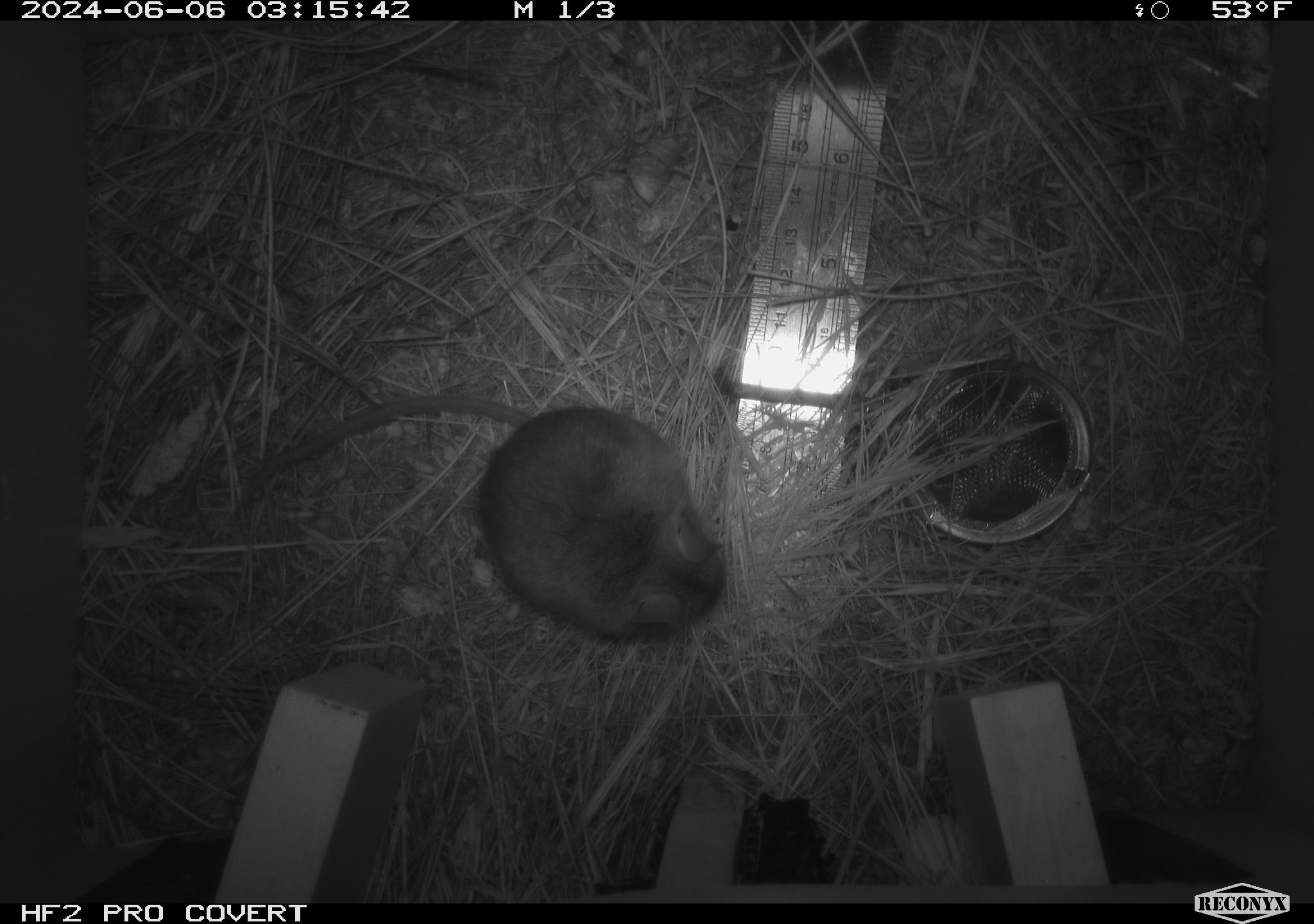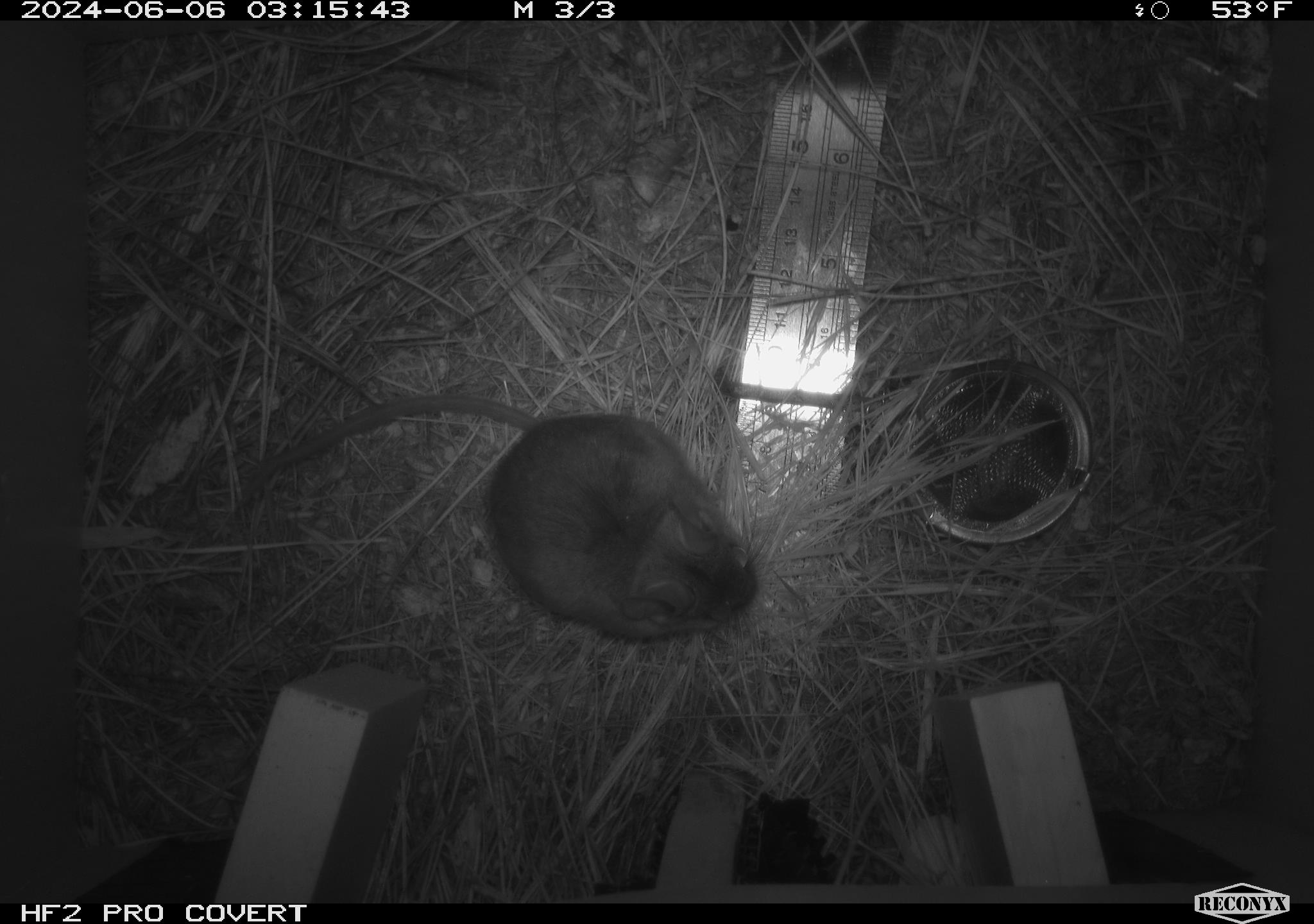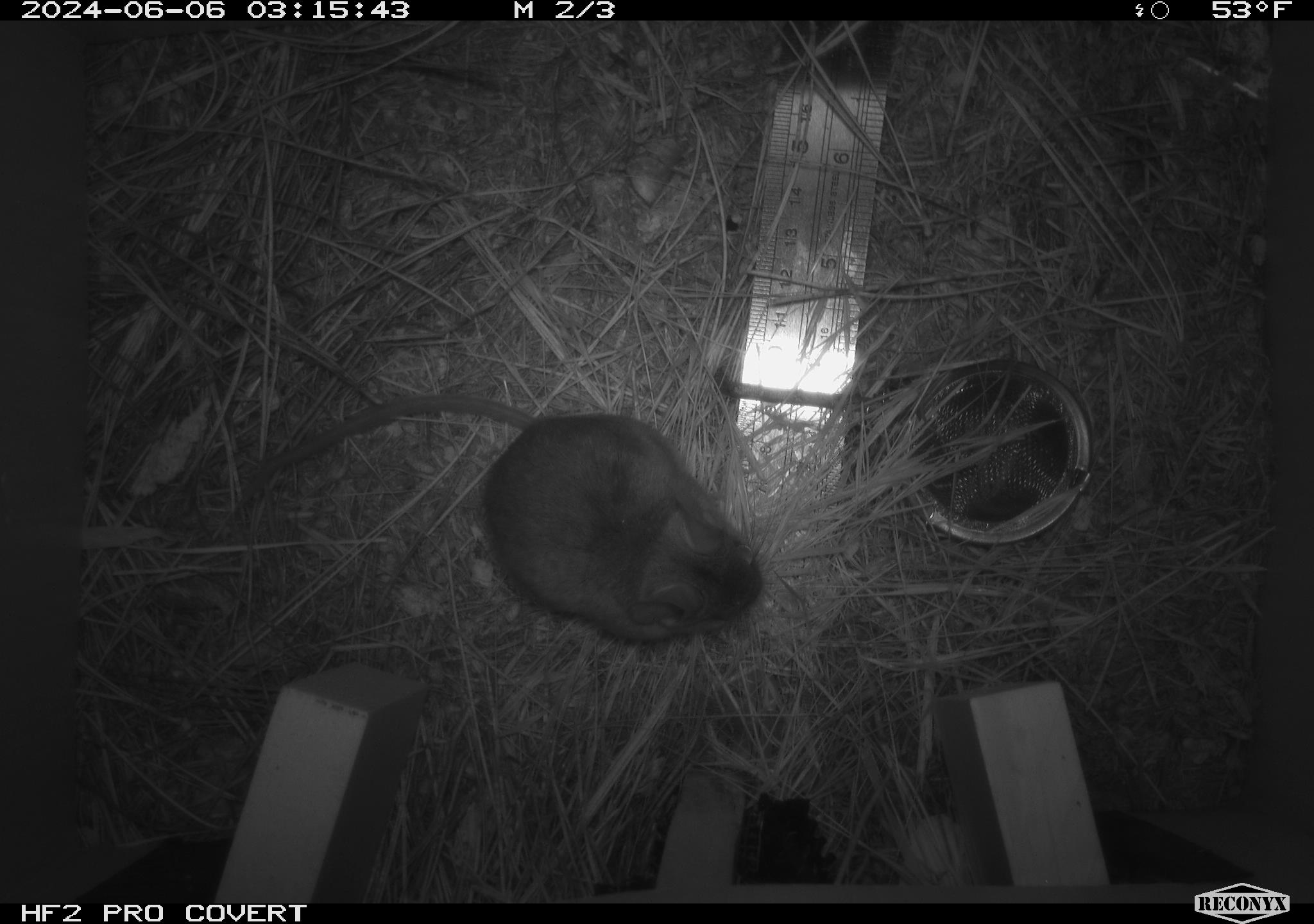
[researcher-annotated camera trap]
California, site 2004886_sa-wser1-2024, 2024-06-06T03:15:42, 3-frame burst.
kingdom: Animalia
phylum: Chordata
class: Mammalia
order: Rodentia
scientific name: Rodentia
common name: mouse species